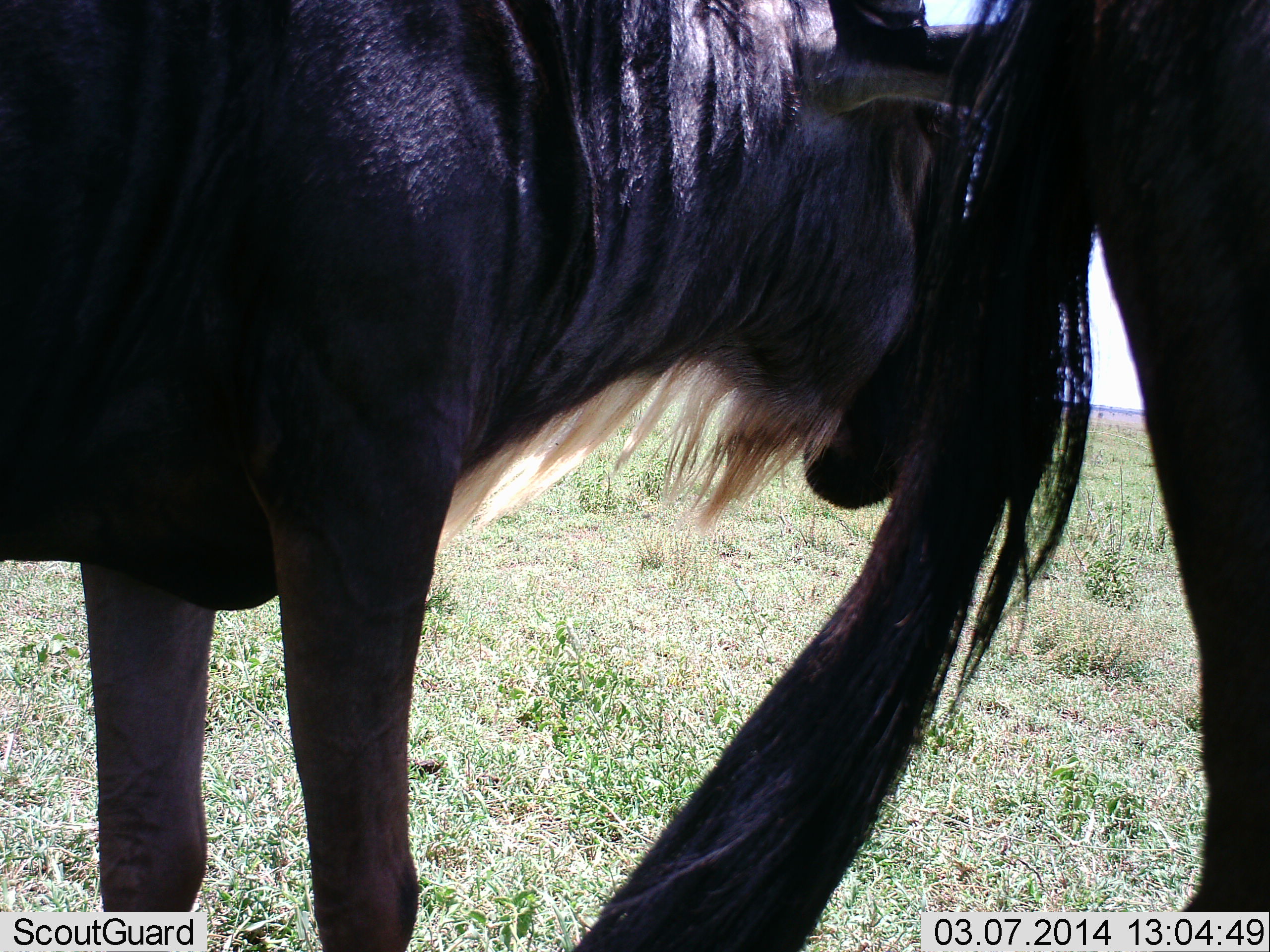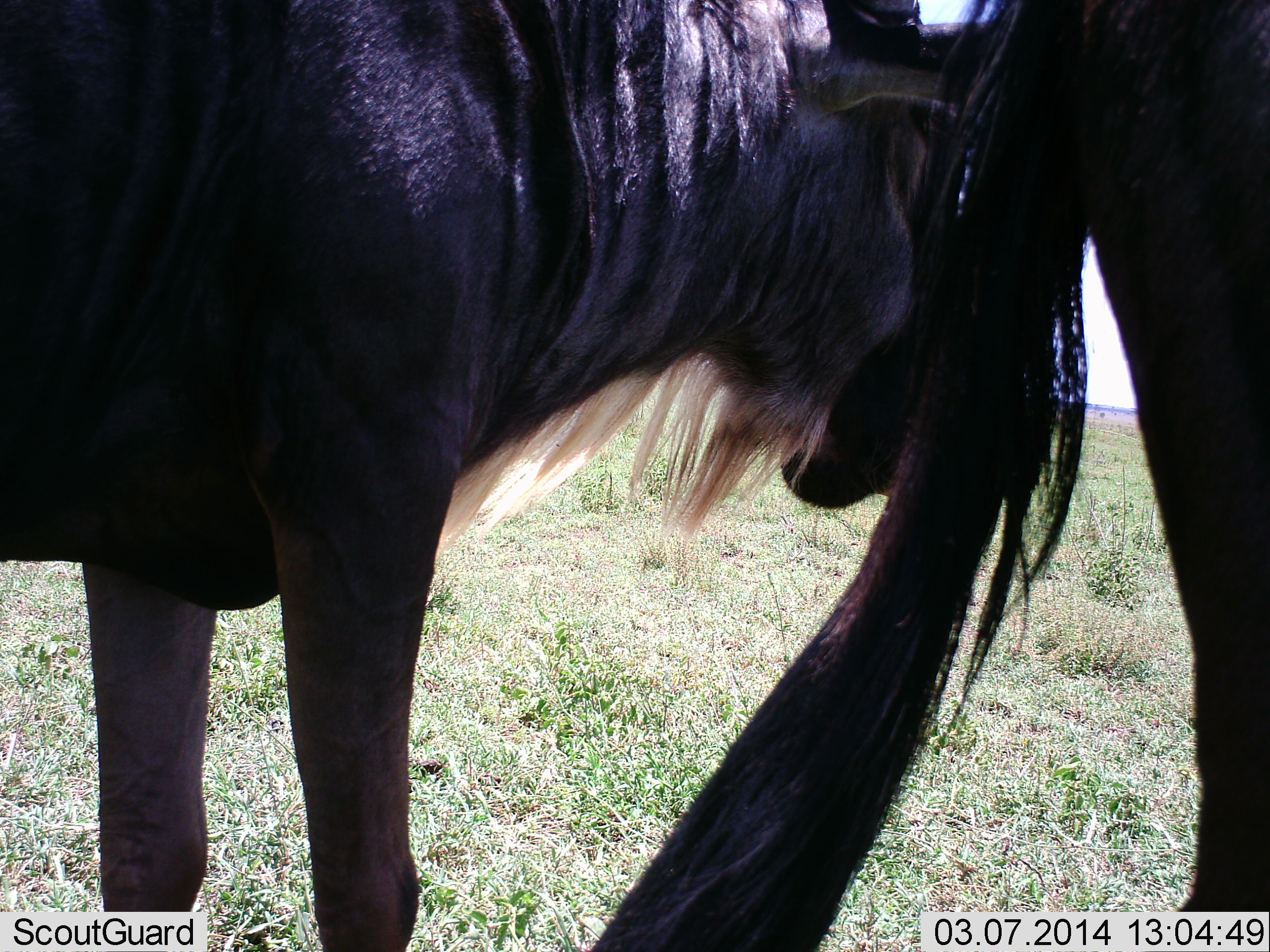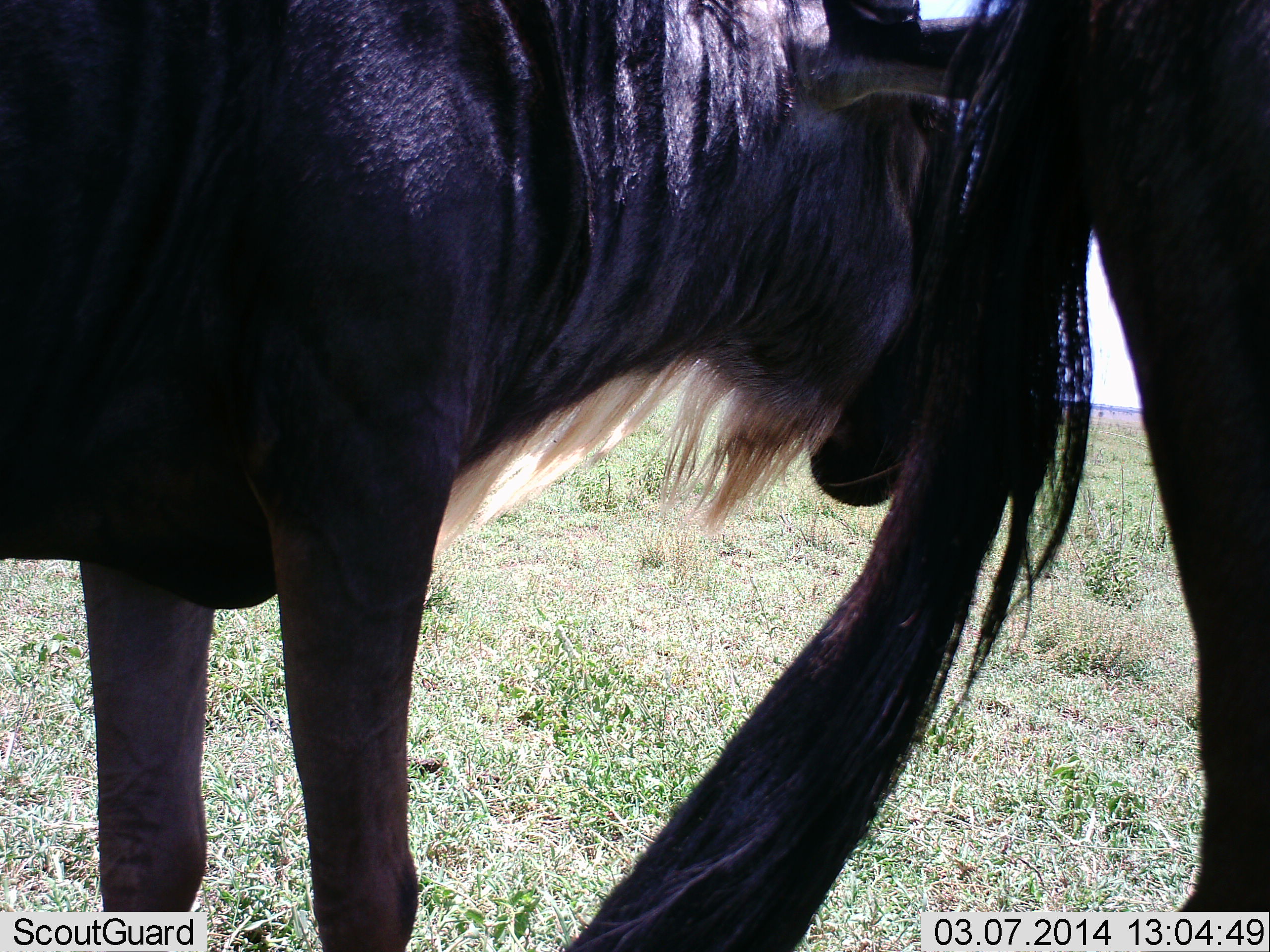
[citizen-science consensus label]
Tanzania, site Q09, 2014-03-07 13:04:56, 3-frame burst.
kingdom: Animalia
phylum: Chordata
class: Mammalia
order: Artiodactyla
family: Bovidae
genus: Connochaetes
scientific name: Connochaetes taurinus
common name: blue wildebeest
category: wildebeest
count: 2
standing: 84%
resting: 2%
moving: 7%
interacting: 18%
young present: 2%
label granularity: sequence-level